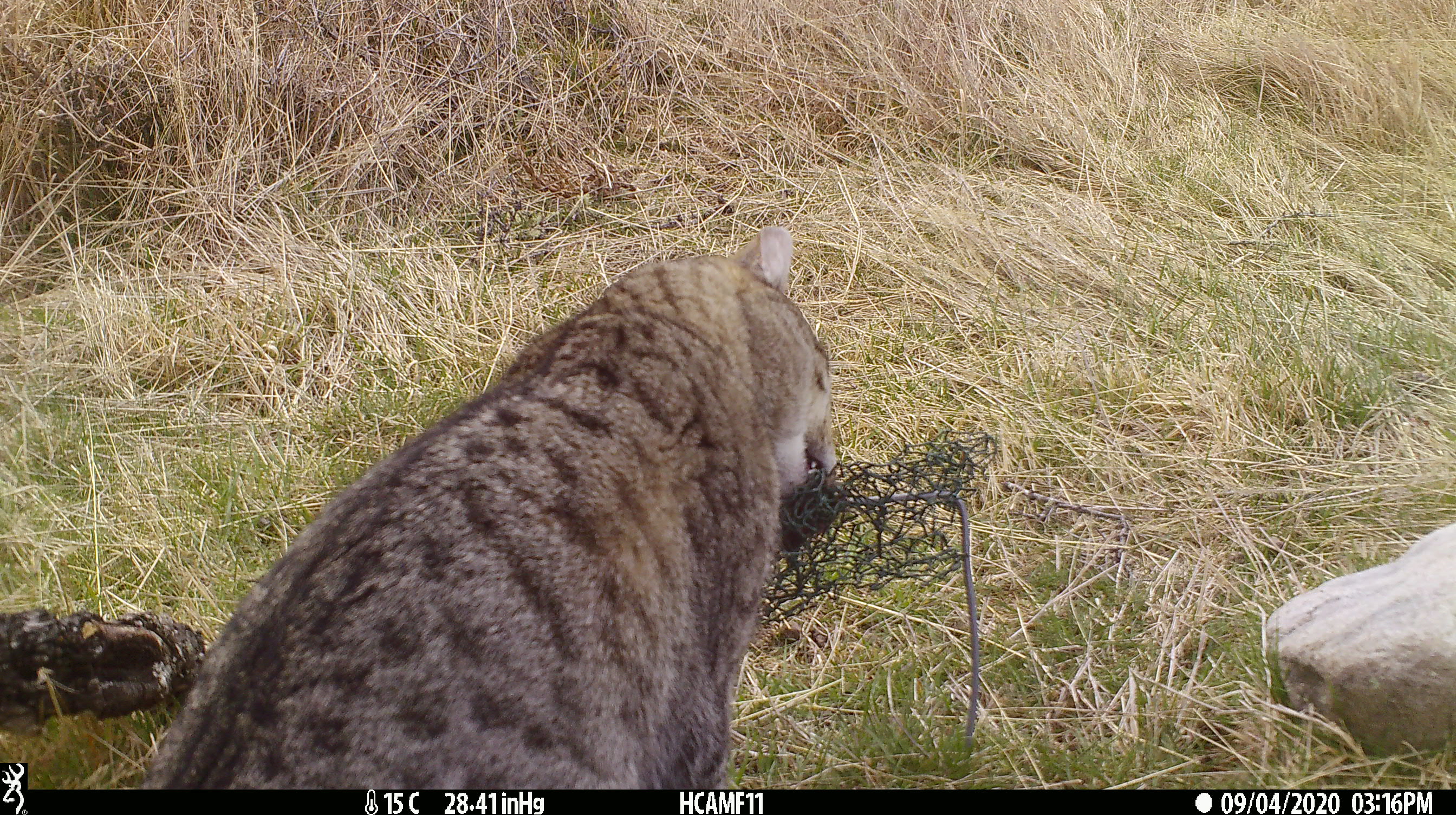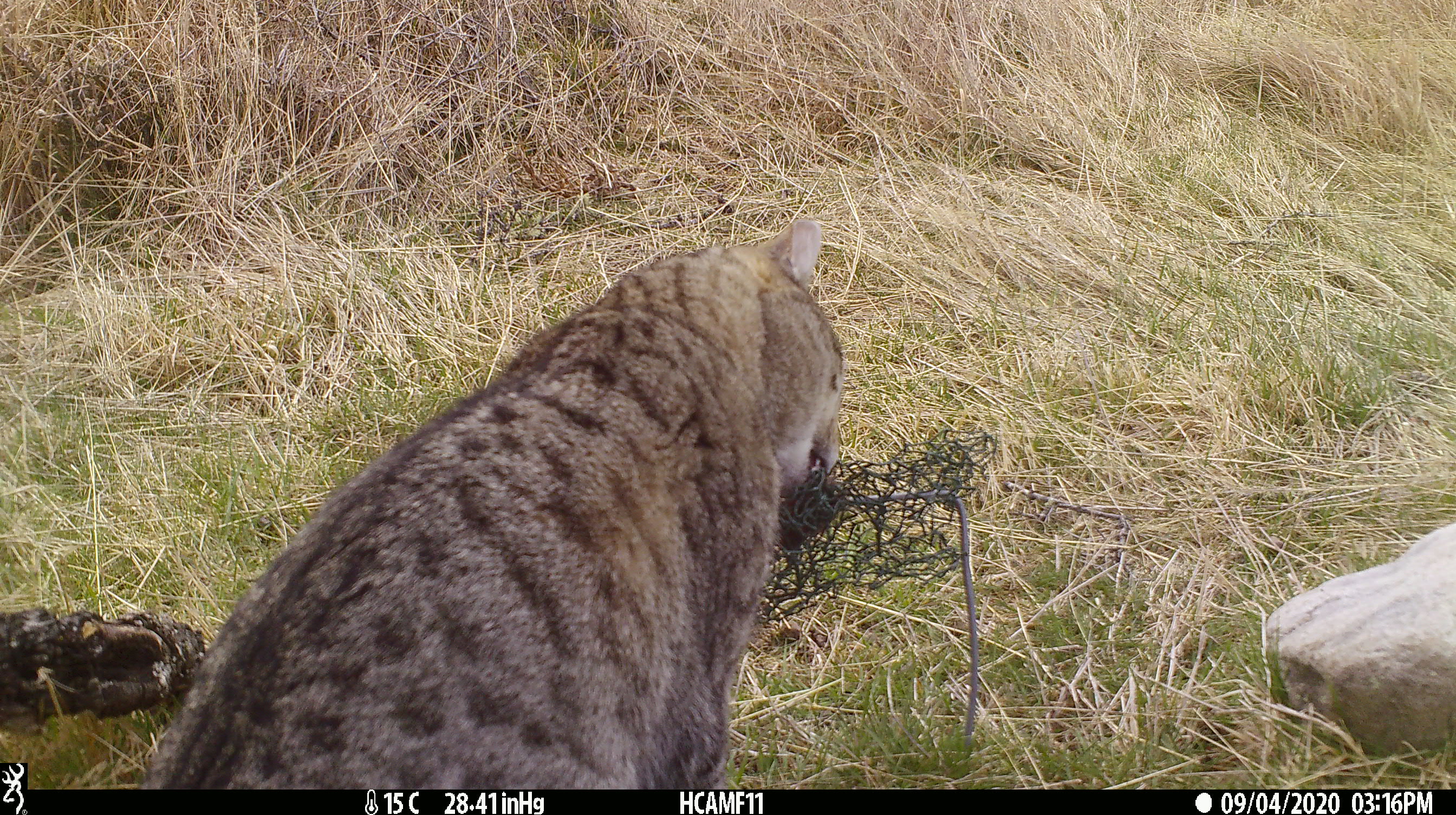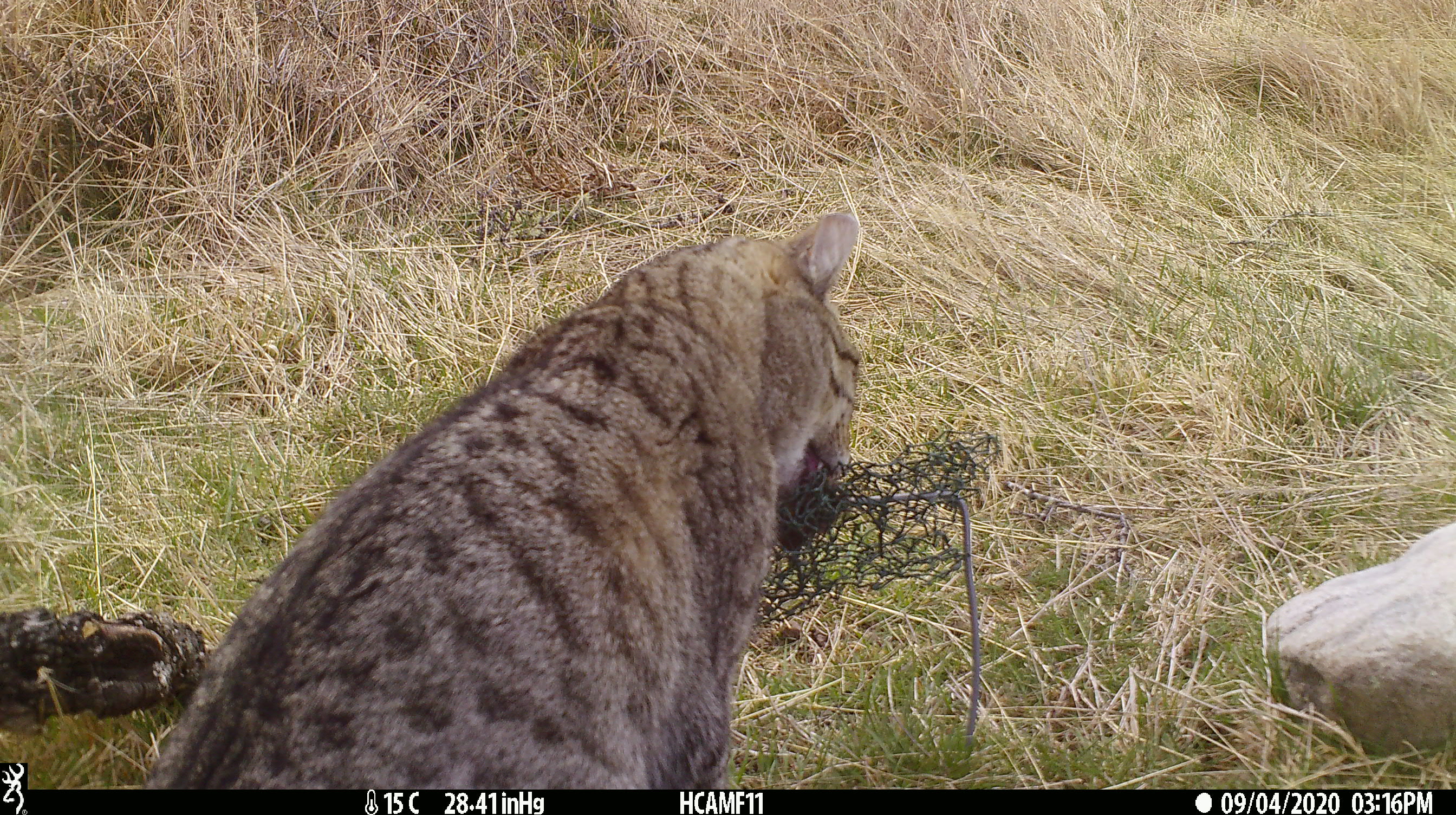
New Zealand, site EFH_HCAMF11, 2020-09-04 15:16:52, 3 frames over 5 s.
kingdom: Animalia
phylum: Chordata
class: Mammalia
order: Carnivora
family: Felidae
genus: Felis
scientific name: Felis catus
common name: domestic cat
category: cat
Cat (domestic cat) (Felis catus).